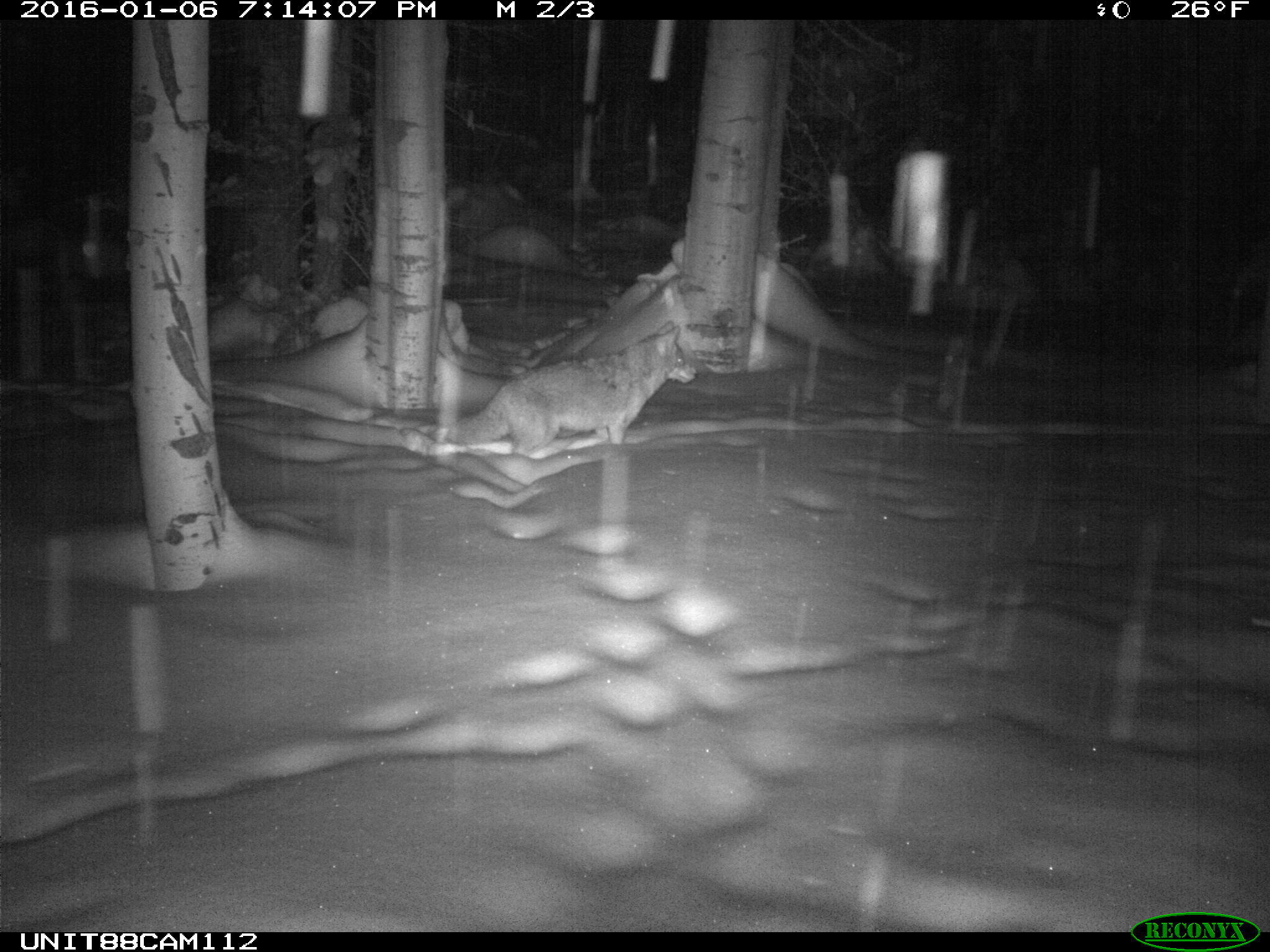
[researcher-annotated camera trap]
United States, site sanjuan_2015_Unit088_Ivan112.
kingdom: Animalia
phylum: Chordata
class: Mammalia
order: Carnivora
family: Canidae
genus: Canis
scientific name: Canis latrans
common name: coyote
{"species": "Canis latrans (coyote)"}